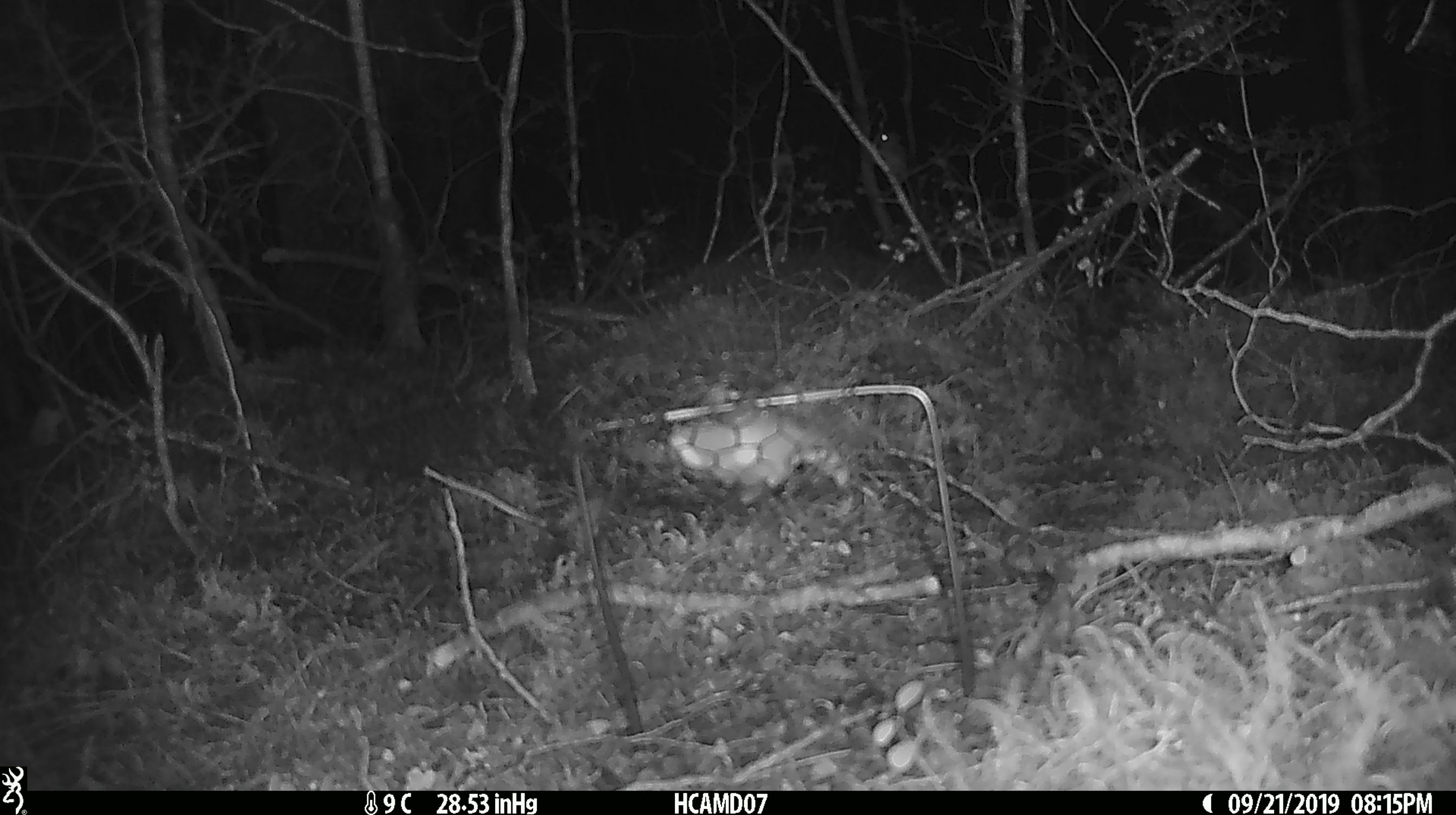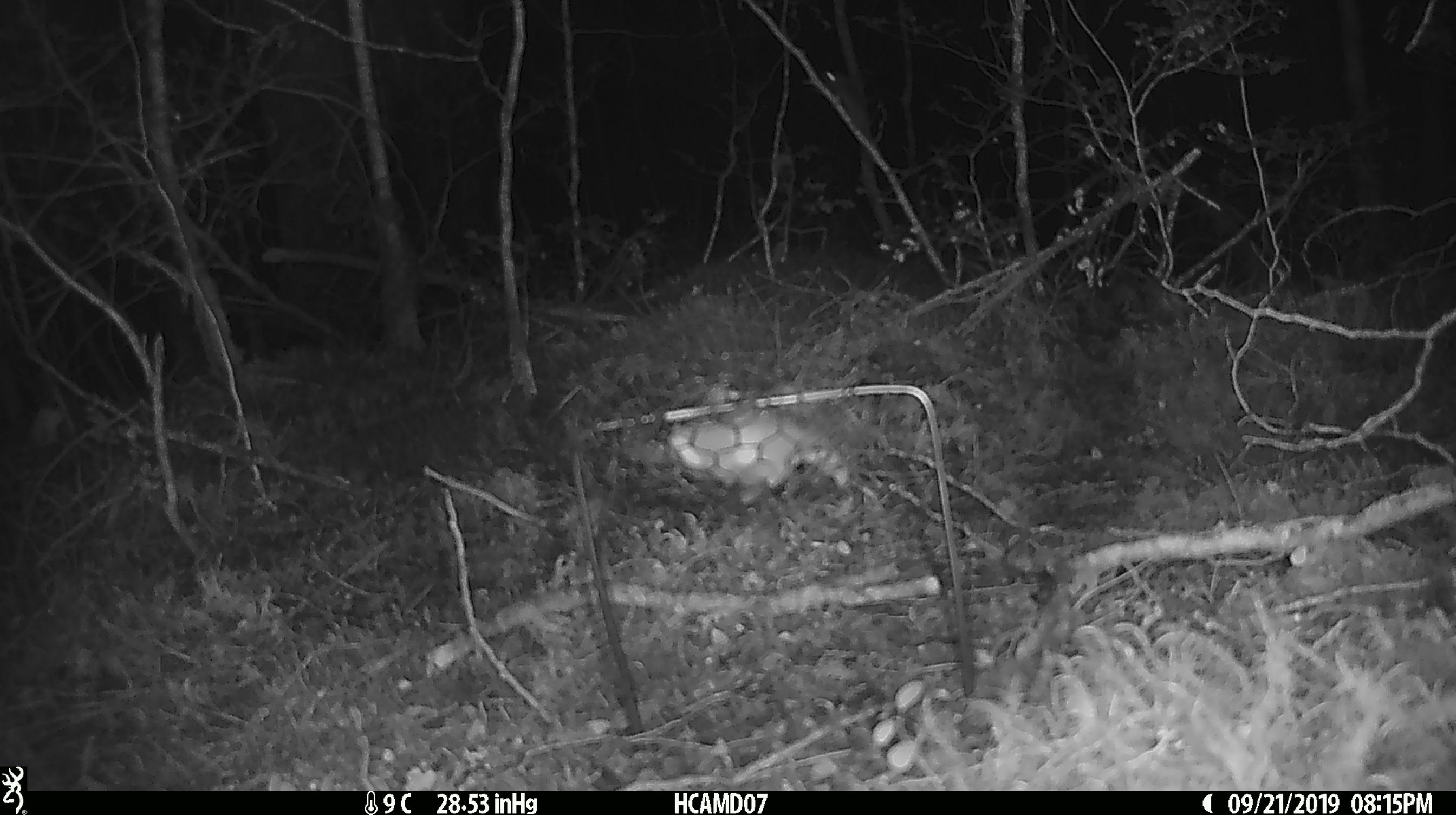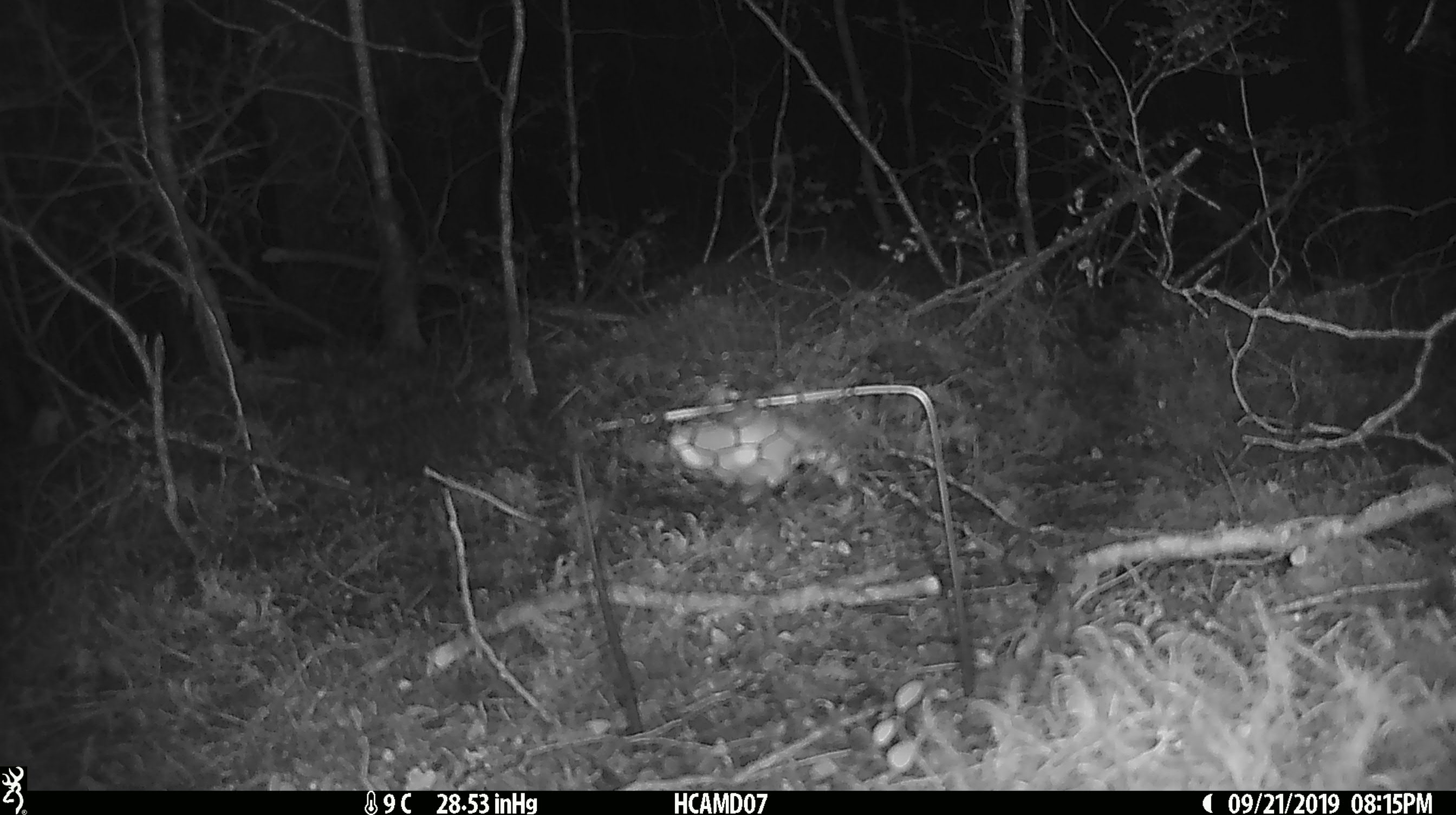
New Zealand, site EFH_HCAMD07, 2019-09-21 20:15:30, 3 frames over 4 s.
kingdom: Animalia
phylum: Chordata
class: Mammalia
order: Rodentia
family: Muridae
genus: Mus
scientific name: Mus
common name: mouse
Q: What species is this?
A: Mouse (Mus).